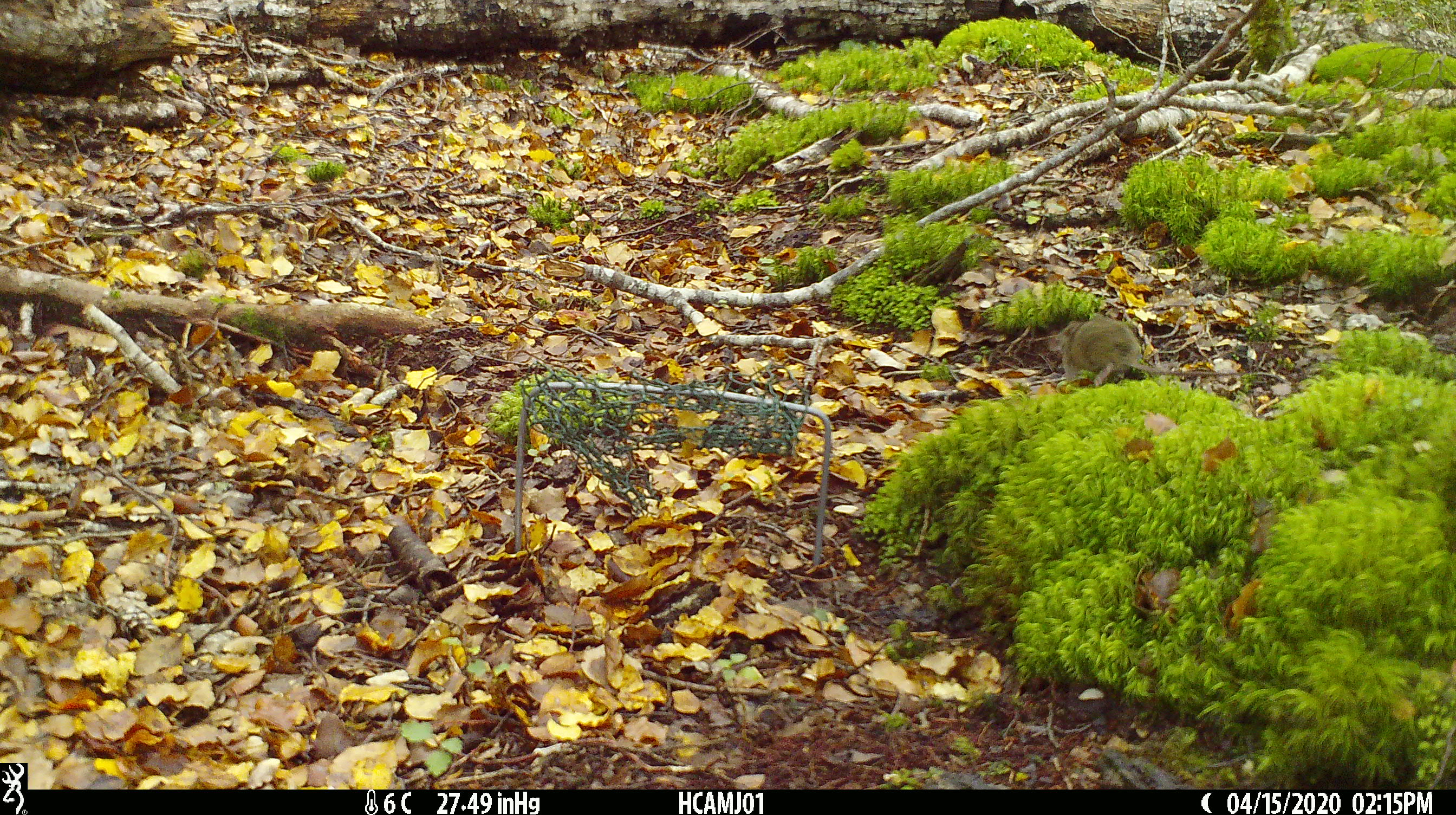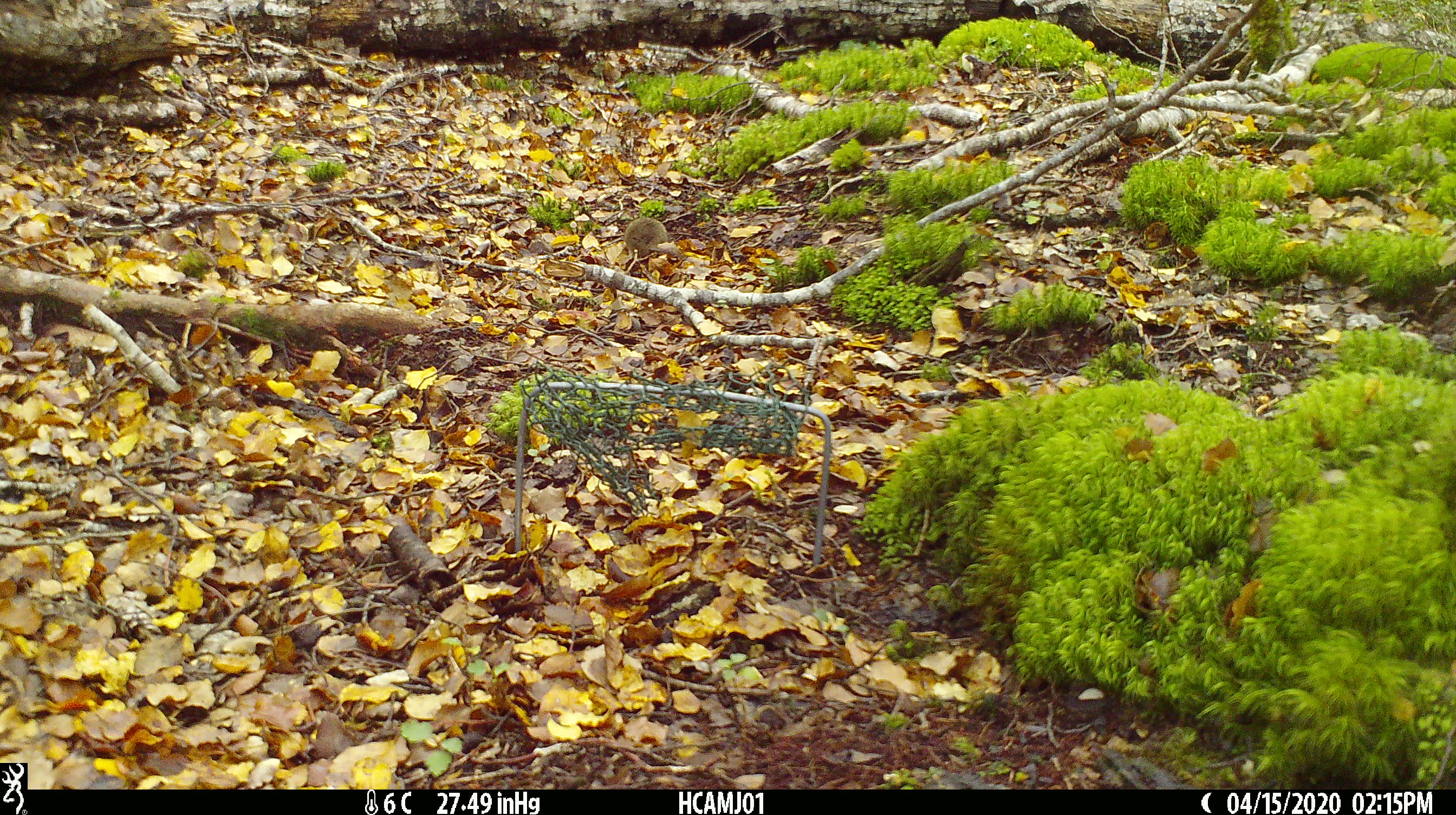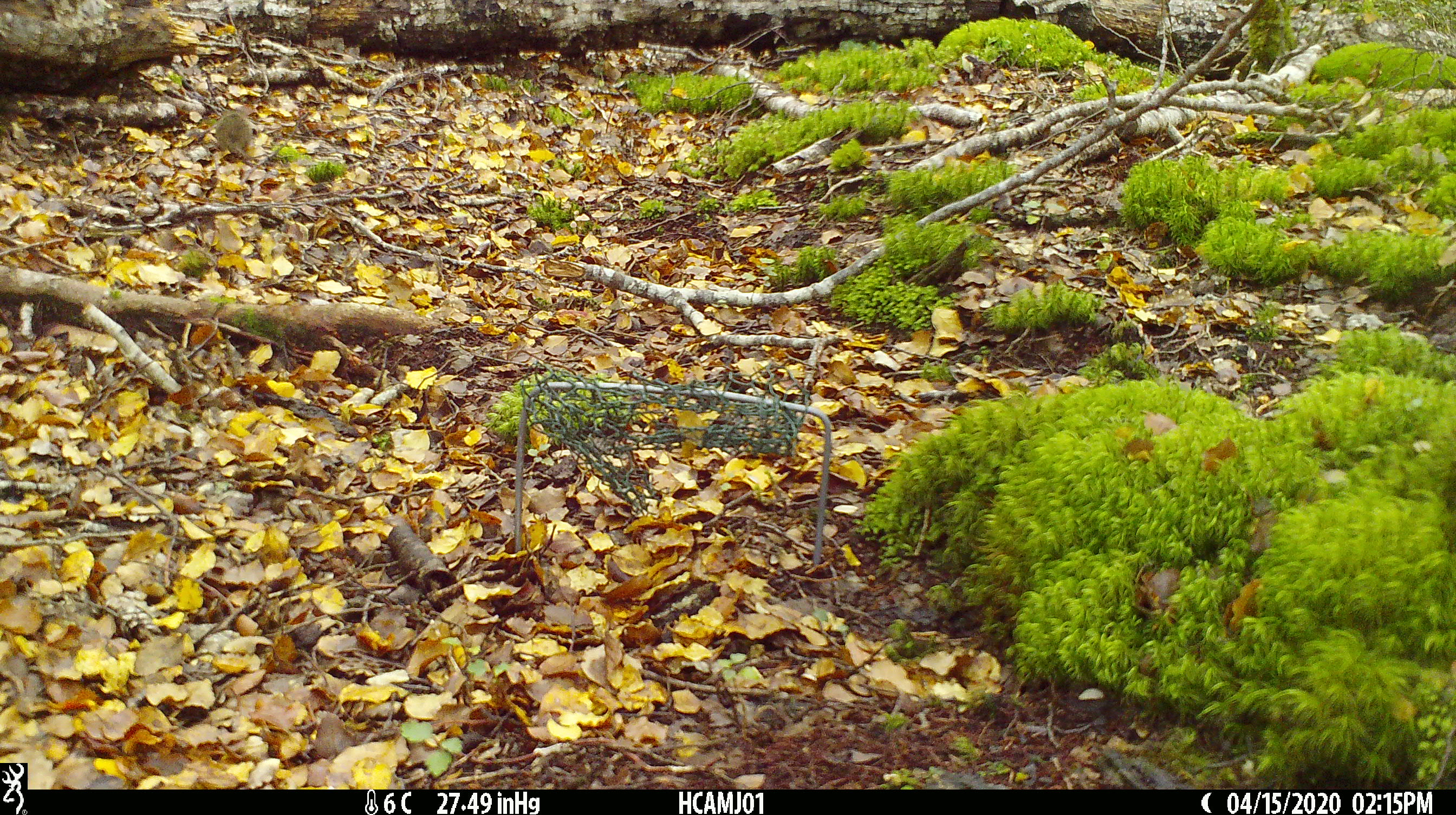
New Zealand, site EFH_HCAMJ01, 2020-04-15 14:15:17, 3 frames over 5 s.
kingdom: Animalia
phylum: Chordata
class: Mammalia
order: Rodentia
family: Muridae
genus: Mus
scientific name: Mus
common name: mouse